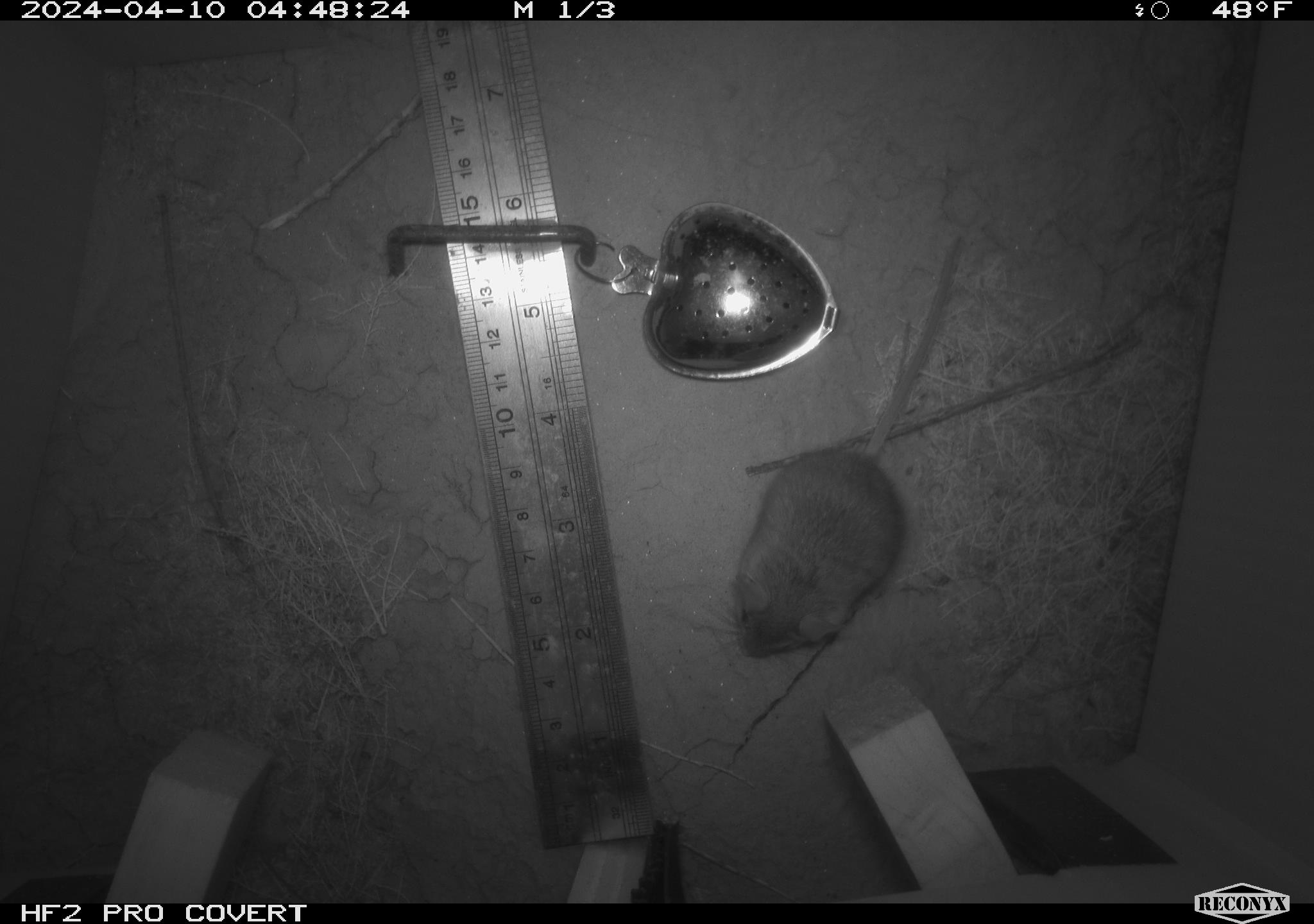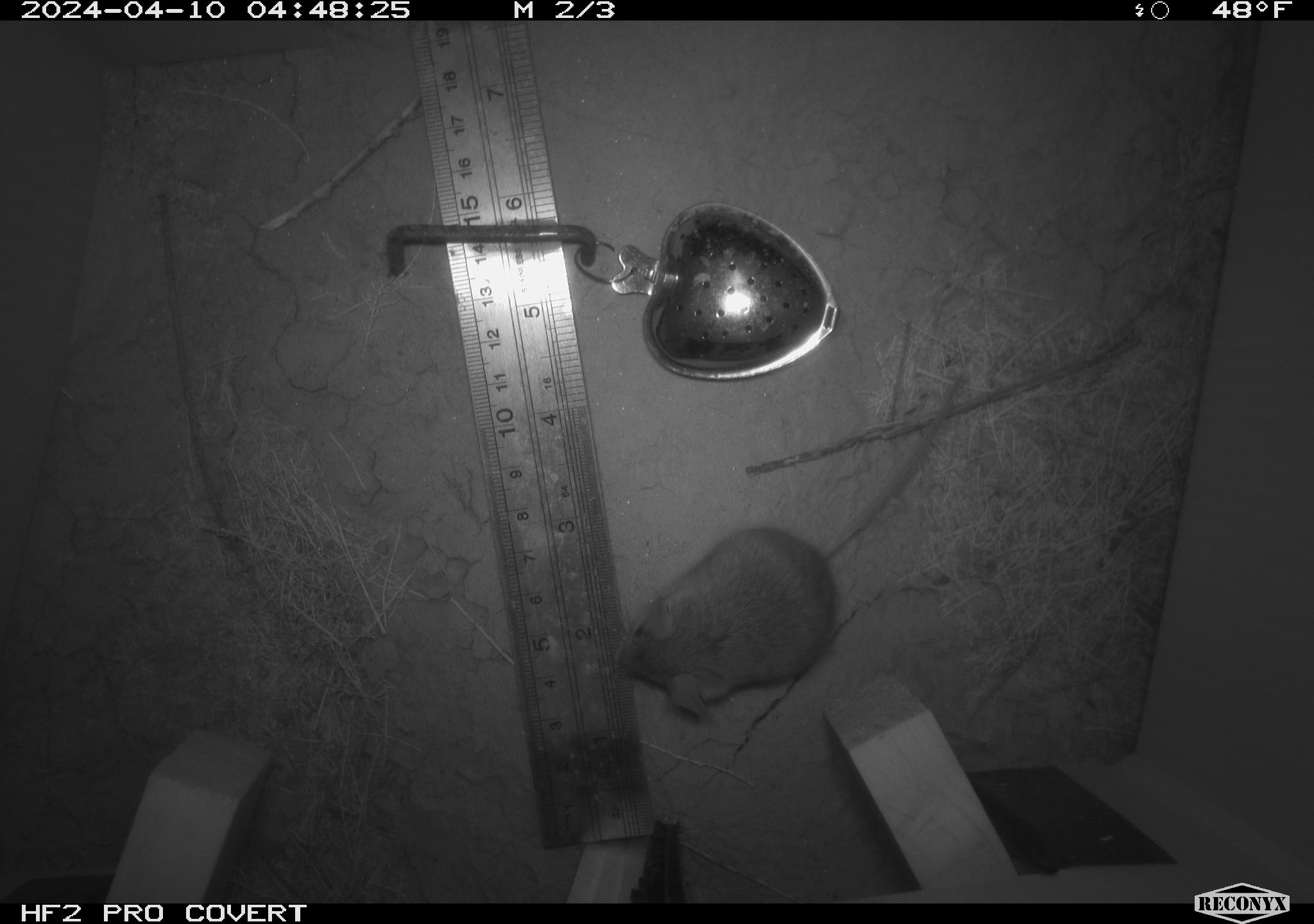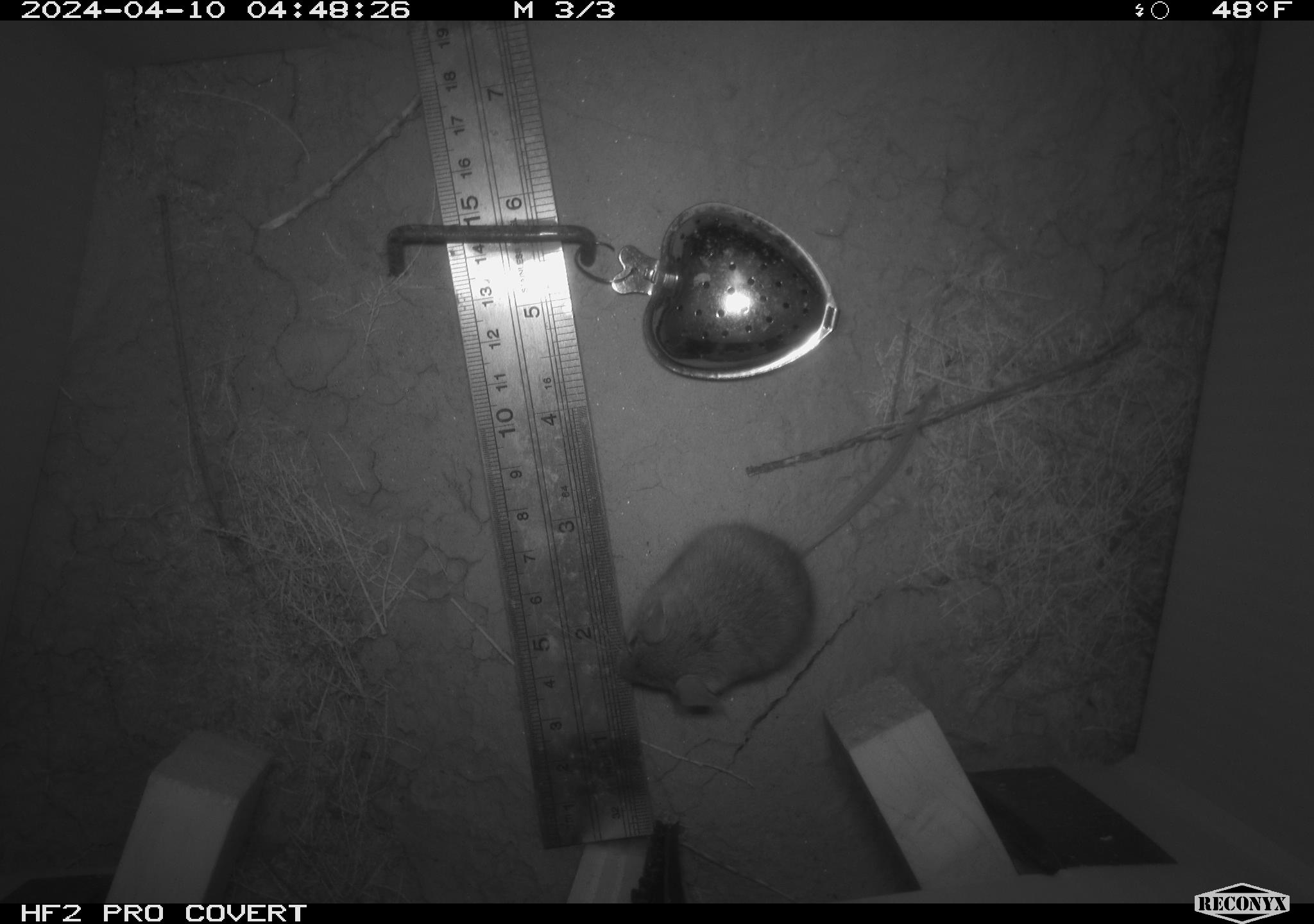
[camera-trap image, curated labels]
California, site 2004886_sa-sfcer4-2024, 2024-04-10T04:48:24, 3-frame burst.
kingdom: Animalia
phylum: Chordata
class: Mammalia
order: Rodentia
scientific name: Rodentia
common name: mouse species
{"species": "mouse species (Rodentia)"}